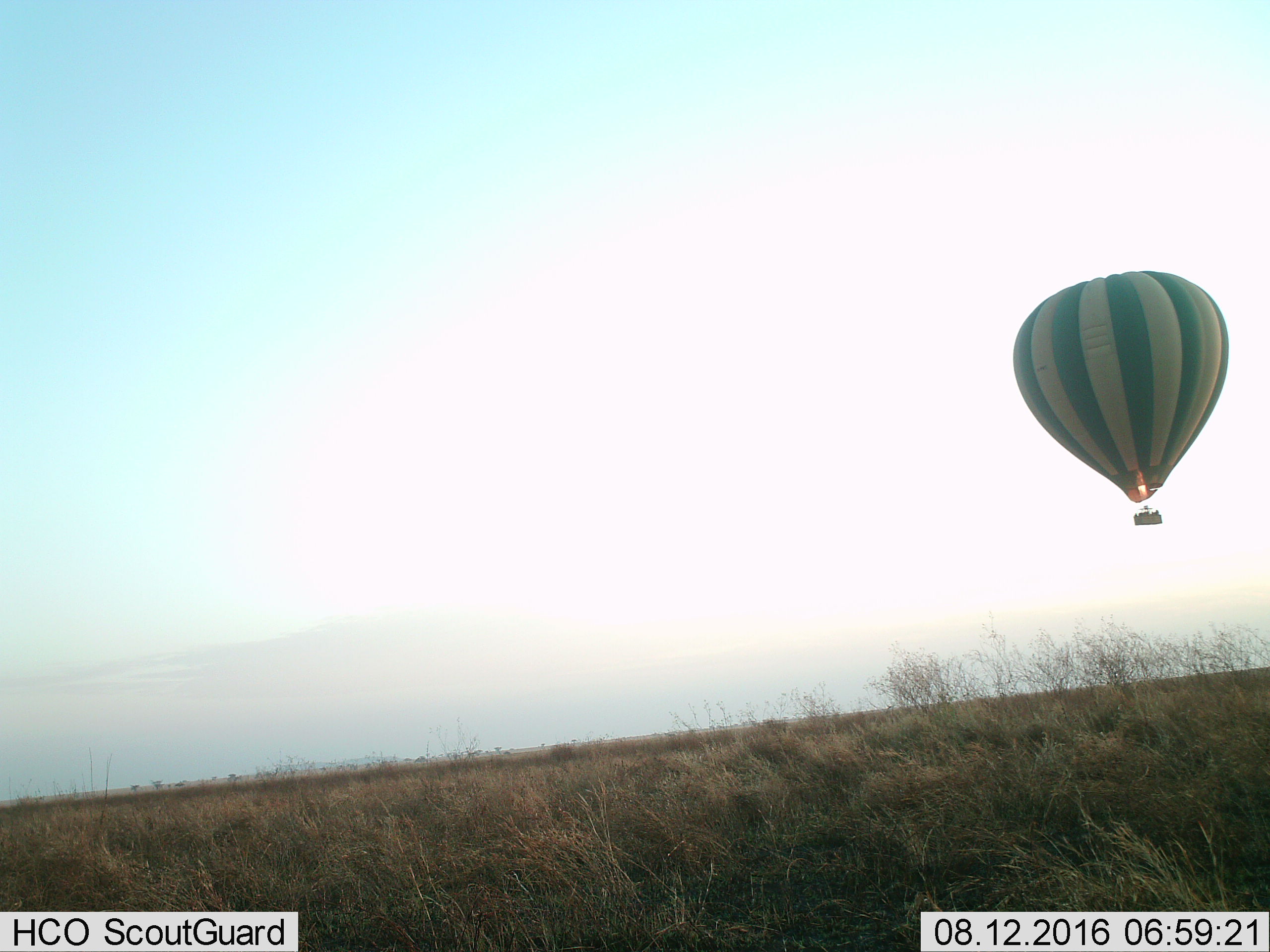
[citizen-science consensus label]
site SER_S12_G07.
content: unidentified animal